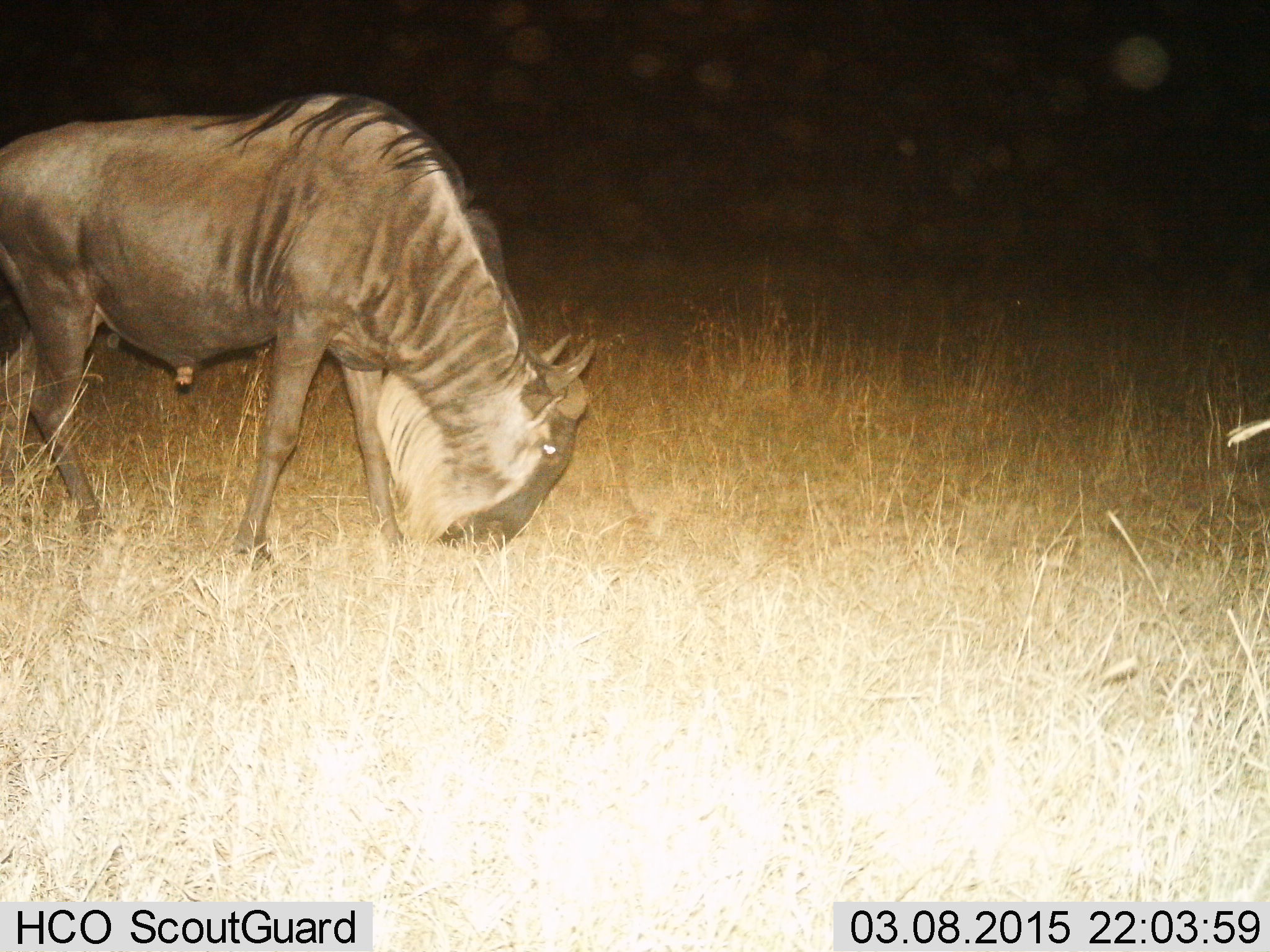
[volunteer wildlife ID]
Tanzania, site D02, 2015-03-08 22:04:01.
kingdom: Animalia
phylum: Chordata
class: Mammalia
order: Artiodactyla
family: Bovidae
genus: Connochaetes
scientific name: Connochaetes taurinus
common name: blue wildebeest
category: wildebeest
Wildebeest (blue wildebeest) (Connochaetes taurinus), count 1. Behavior (volunteer vote fractions): standing 10%, resting 0%, moving 10%, interacting 0%. Young present (vote fraction): 0%. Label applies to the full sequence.